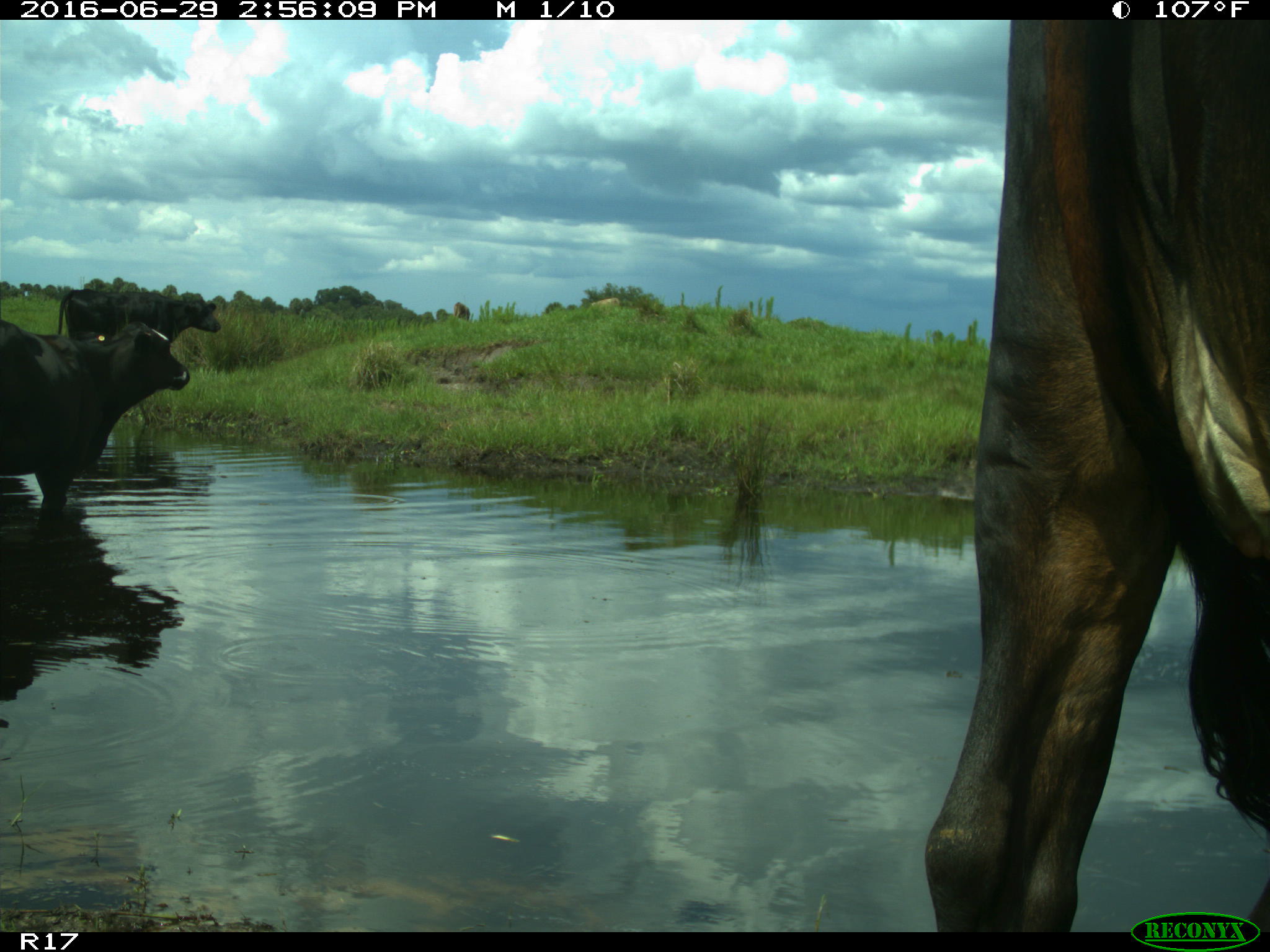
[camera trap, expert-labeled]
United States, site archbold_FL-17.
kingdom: Animalia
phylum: Chordata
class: Mammalia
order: Artiodactyla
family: Bovidae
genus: Bos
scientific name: Bos taurus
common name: domestic cow